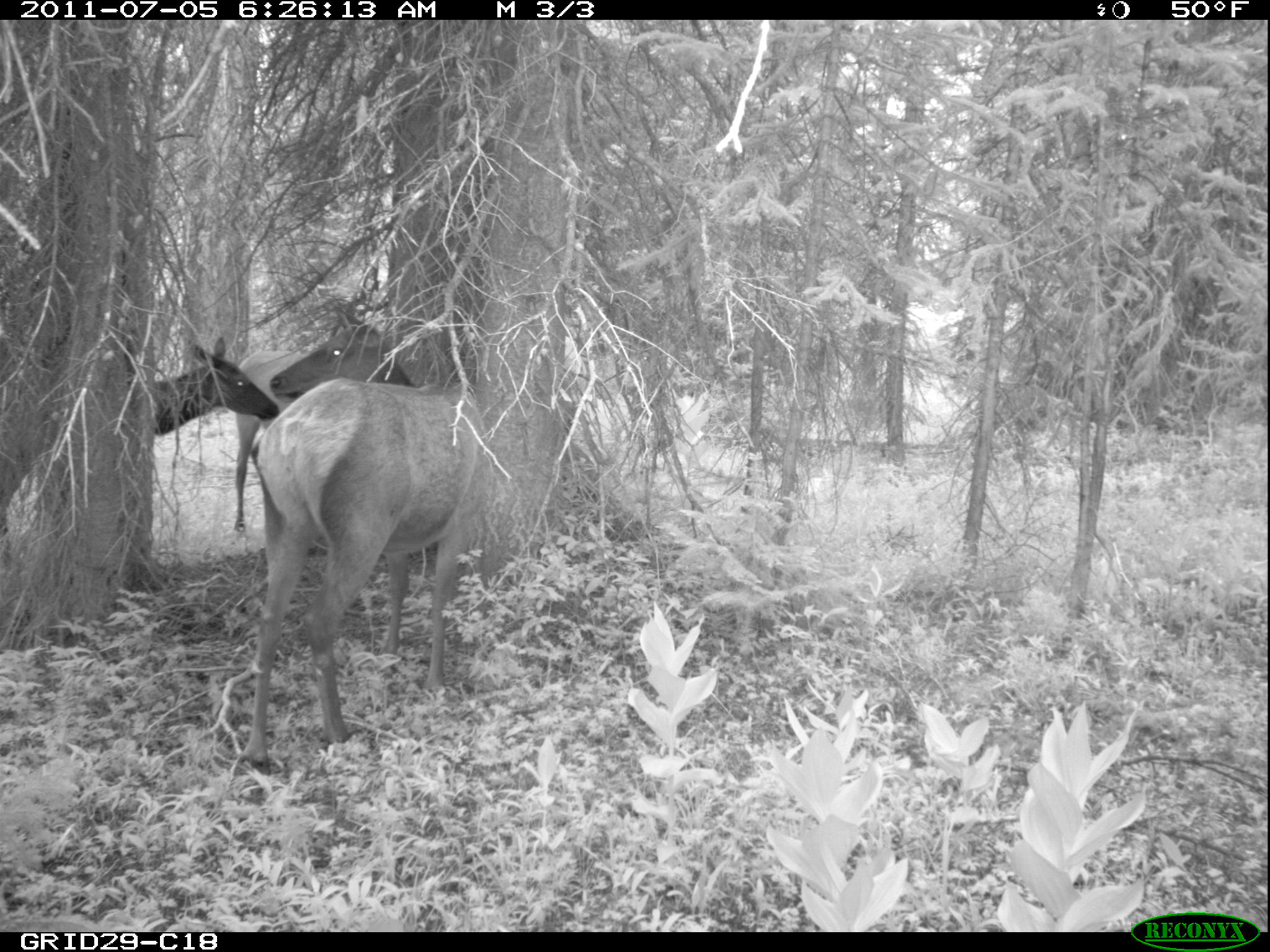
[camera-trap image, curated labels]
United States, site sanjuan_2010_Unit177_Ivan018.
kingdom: Animalia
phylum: Chordata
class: Mammalia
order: Artiodactyla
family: Cervidae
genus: Cervus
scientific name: Cervus elaphus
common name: red deer